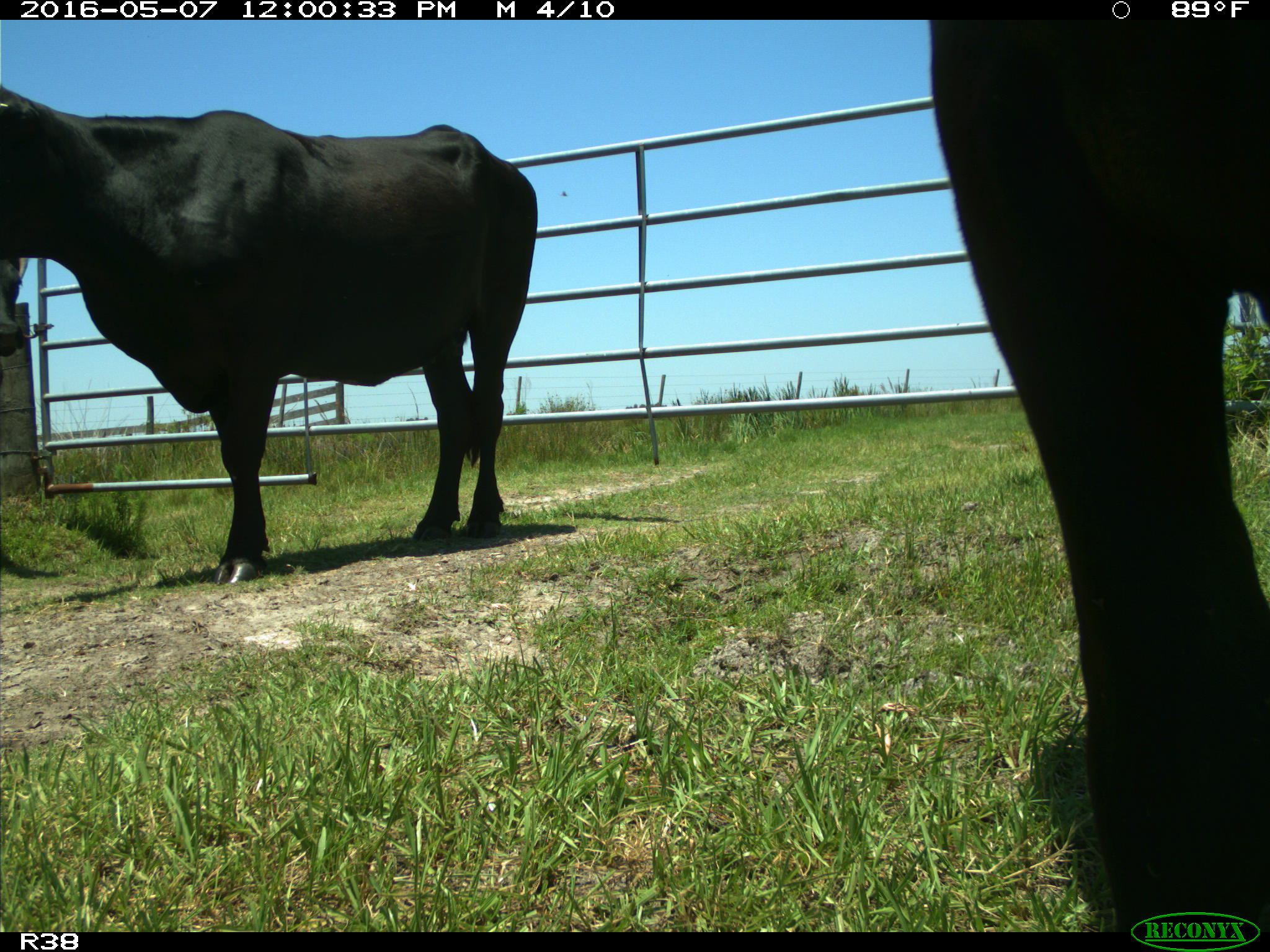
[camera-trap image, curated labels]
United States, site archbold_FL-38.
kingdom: Animalia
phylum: Chordata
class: Mammalia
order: Artiodactyla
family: Bovidae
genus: Bos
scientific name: Bos taurus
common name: domestic cow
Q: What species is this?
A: Bos taurus (domestic cow).